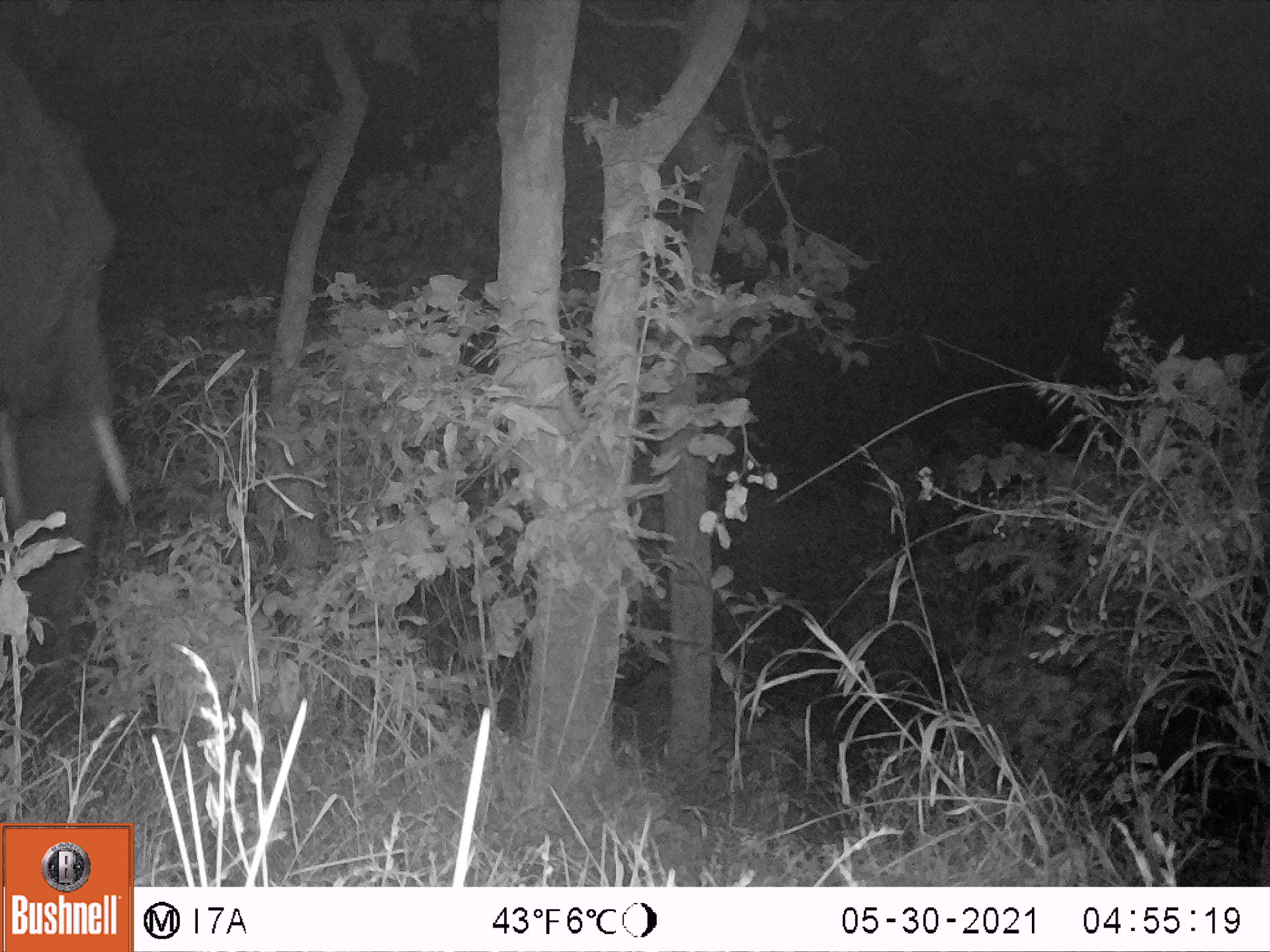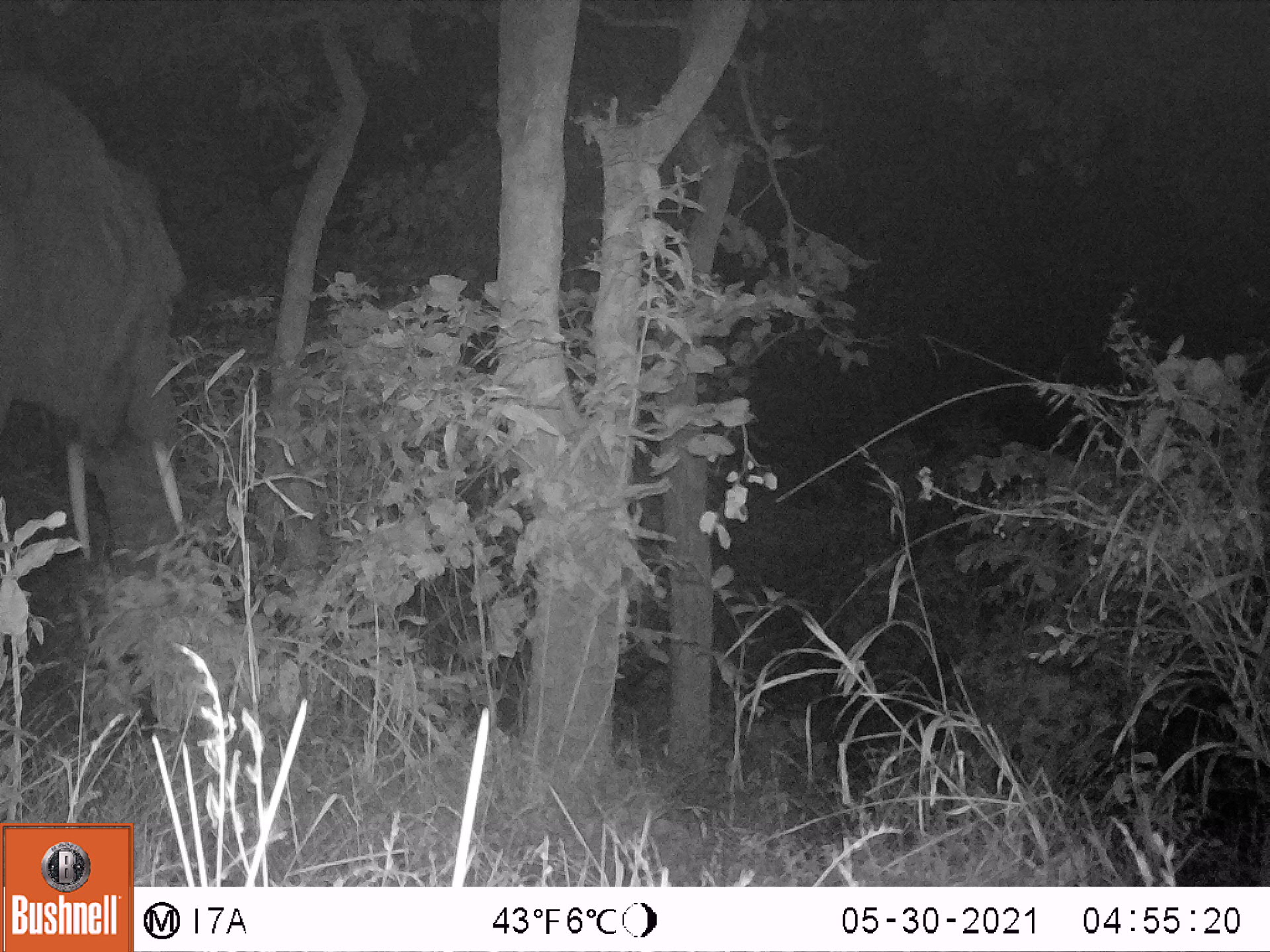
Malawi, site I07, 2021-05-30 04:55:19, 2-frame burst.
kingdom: Animalia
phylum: Chordata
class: Mammalia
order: Proboscidea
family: Elephantidae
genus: Loxodonta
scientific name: Loxodonta africana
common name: african savanna elephant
African savanna elephant (Loxodonta africana), count 1.